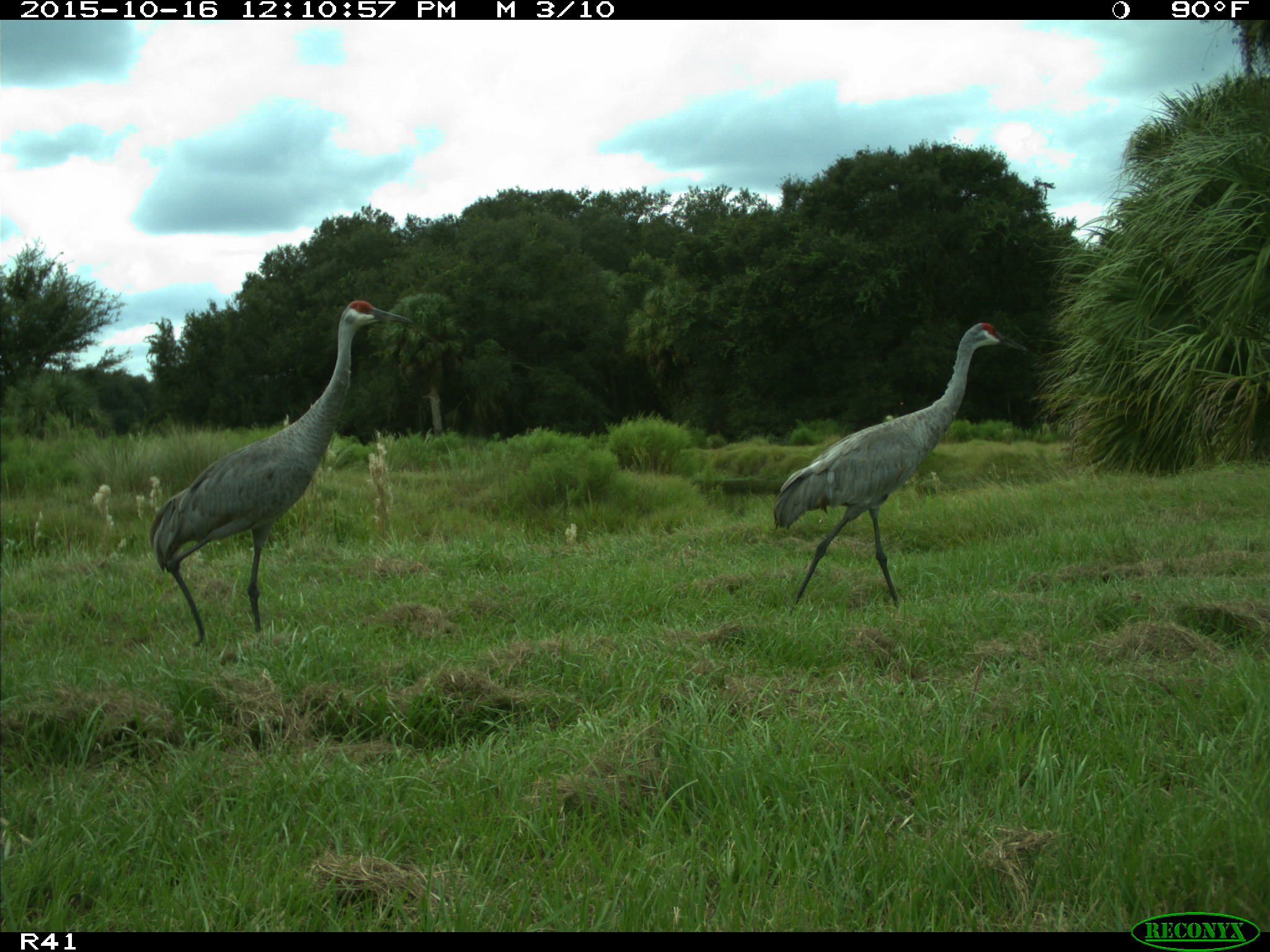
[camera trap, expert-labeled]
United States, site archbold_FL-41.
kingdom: Animalia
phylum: Chordata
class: Aves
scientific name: Aves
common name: birds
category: unidentified bird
Unidentified bird (birds) (Aves).